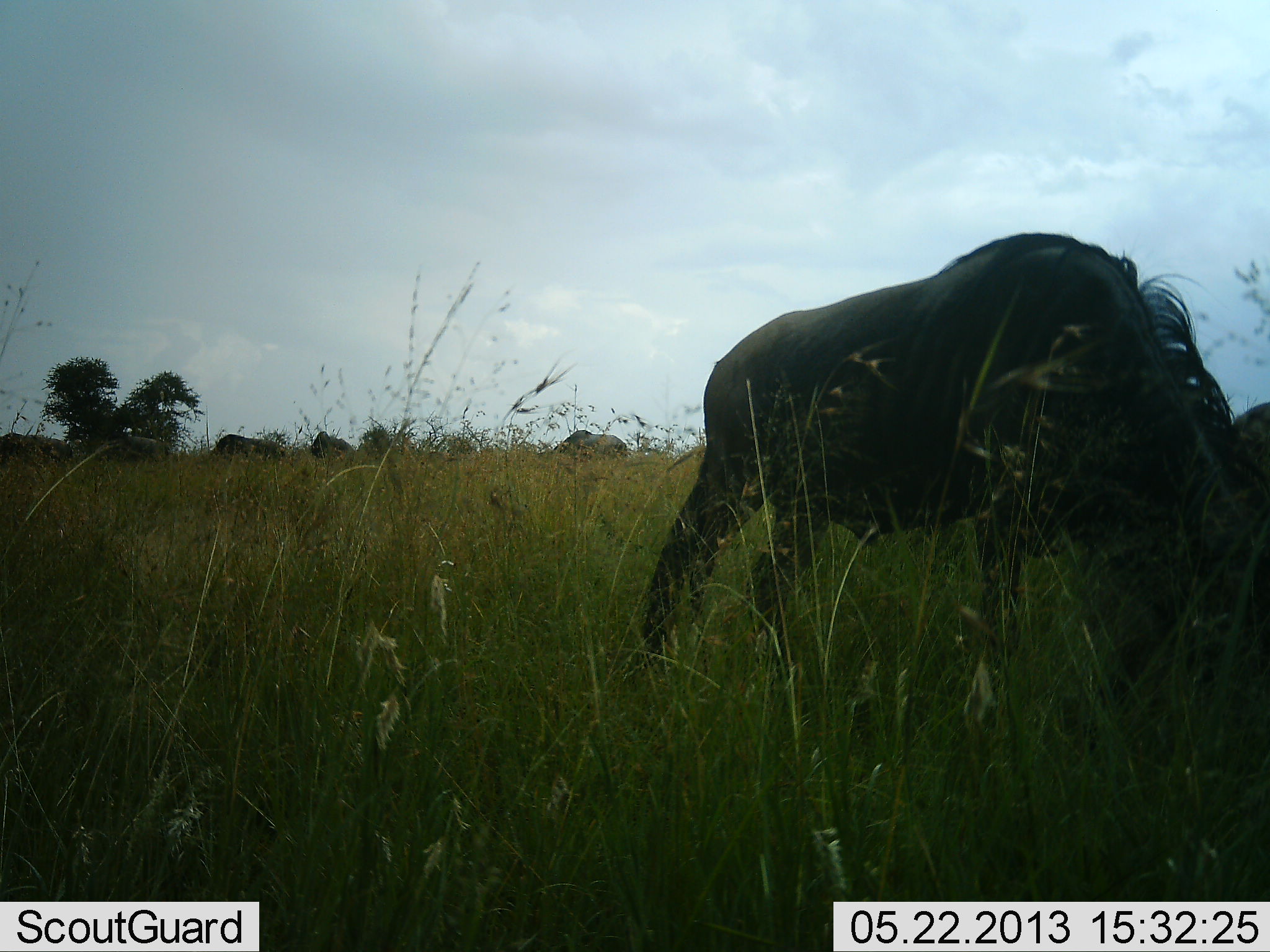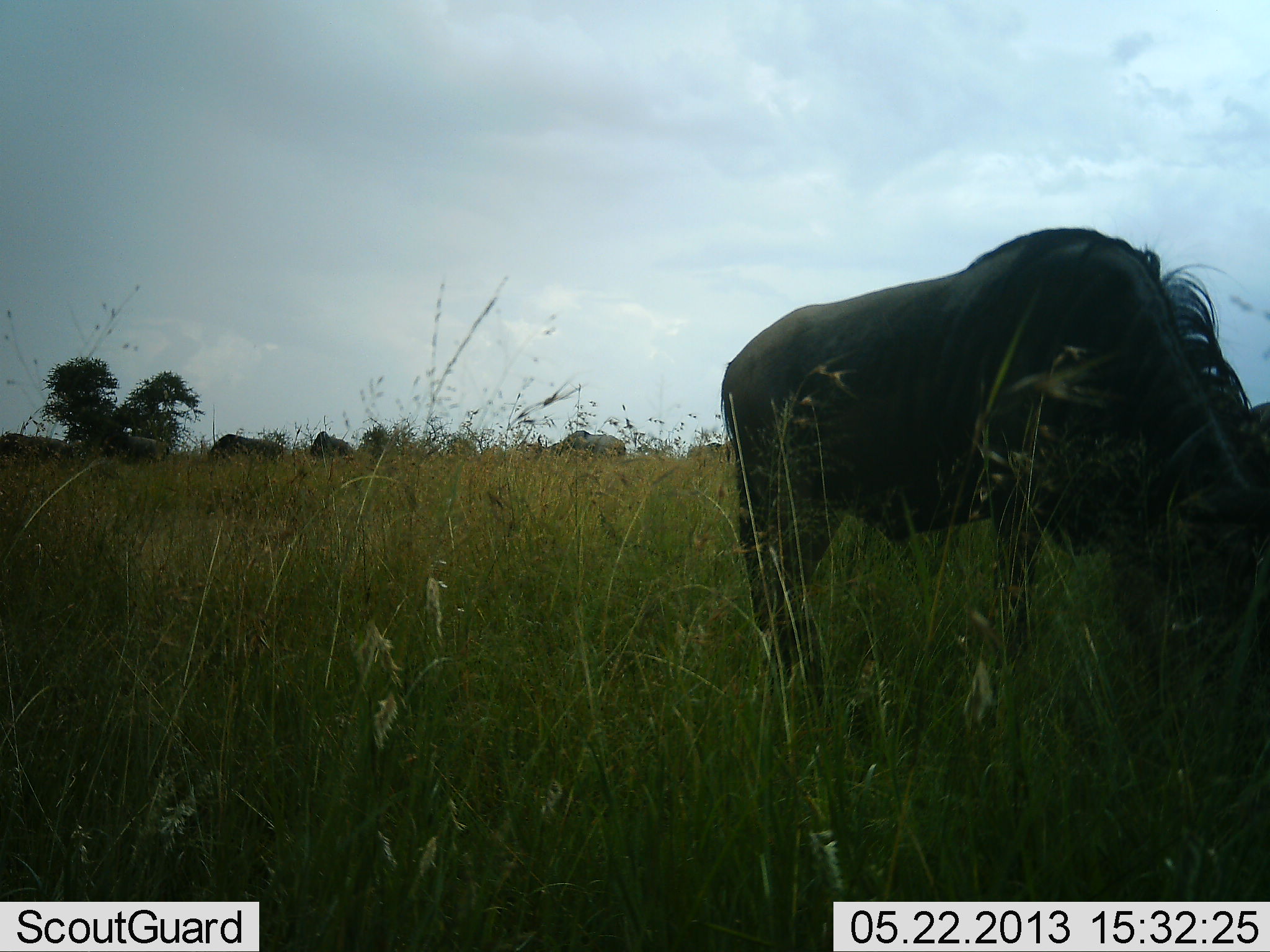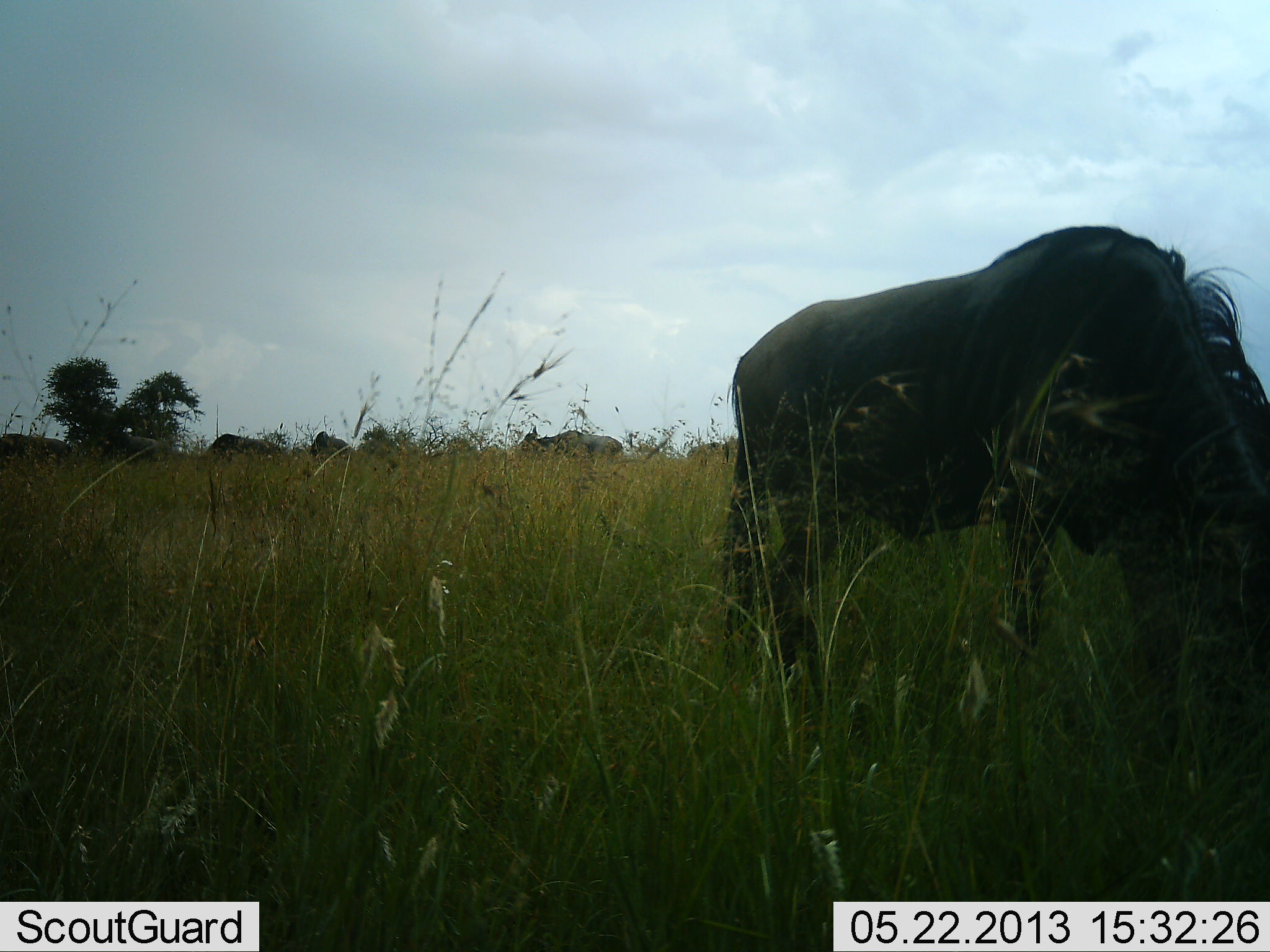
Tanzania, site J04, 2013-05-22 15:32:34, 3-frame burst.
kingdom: Animalia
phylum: Chordata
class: Mammalia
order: Artiodactyla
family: Bovidae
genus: Connochaetes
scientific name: Connochaetes taurinus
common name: blue wildebeest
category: wildebeest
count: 4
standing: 70%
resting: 0%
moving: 10%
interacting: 0%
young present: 0%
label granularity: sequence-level